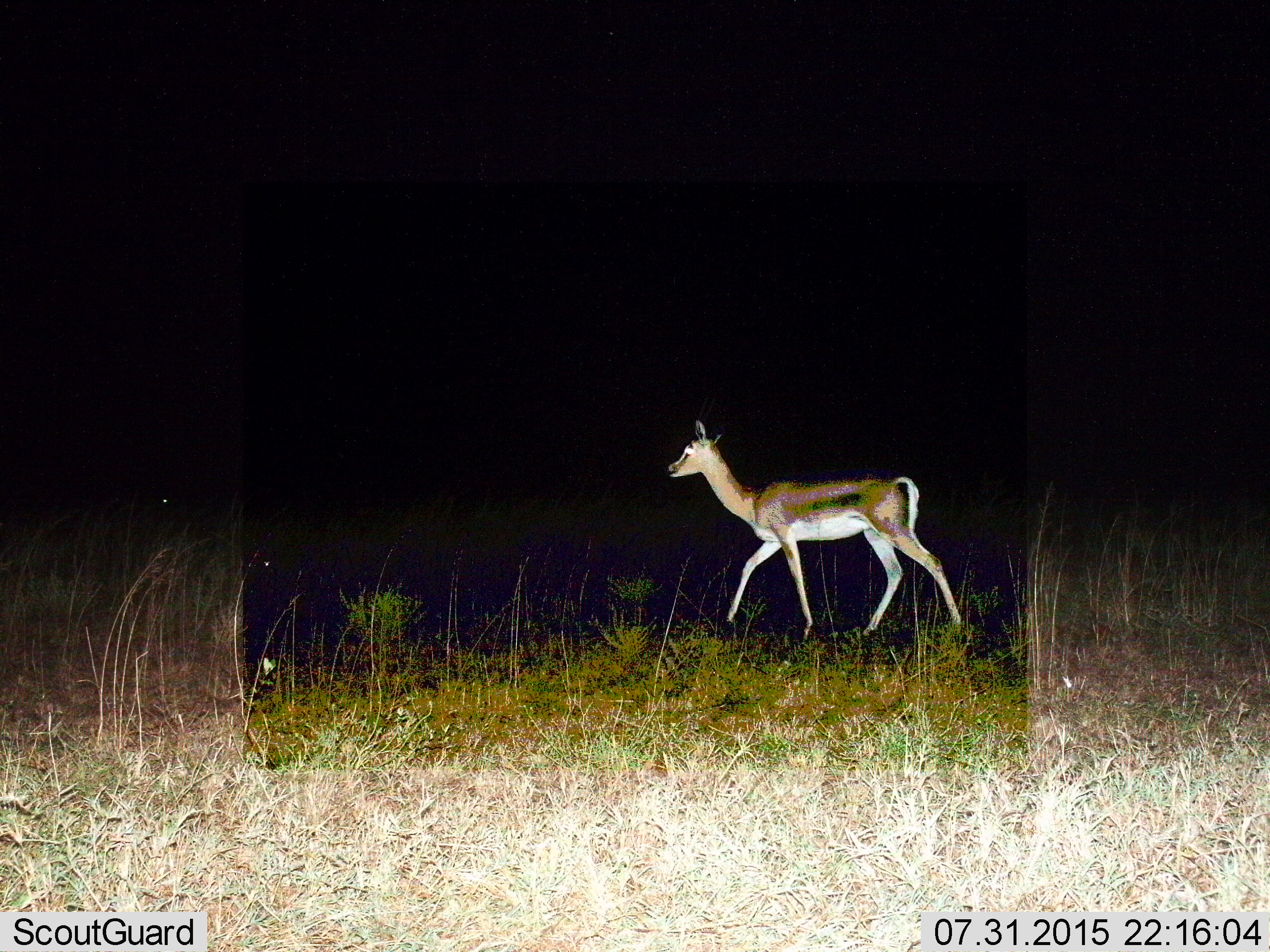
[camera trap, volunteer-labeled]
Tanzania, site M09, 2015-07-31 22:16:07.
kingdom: Animalia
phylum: Chordata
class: Mammalia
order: Artiodactyla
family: Bovidae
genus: Eudorcas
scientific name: Eudorcas thomsonii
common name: thomson's gazelle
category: gazellethomsons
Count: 1.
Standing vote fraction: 38%.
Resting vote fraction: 0%.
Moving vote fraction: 88%.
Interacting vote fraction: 0%.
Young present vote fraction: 0%.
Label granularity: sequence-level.